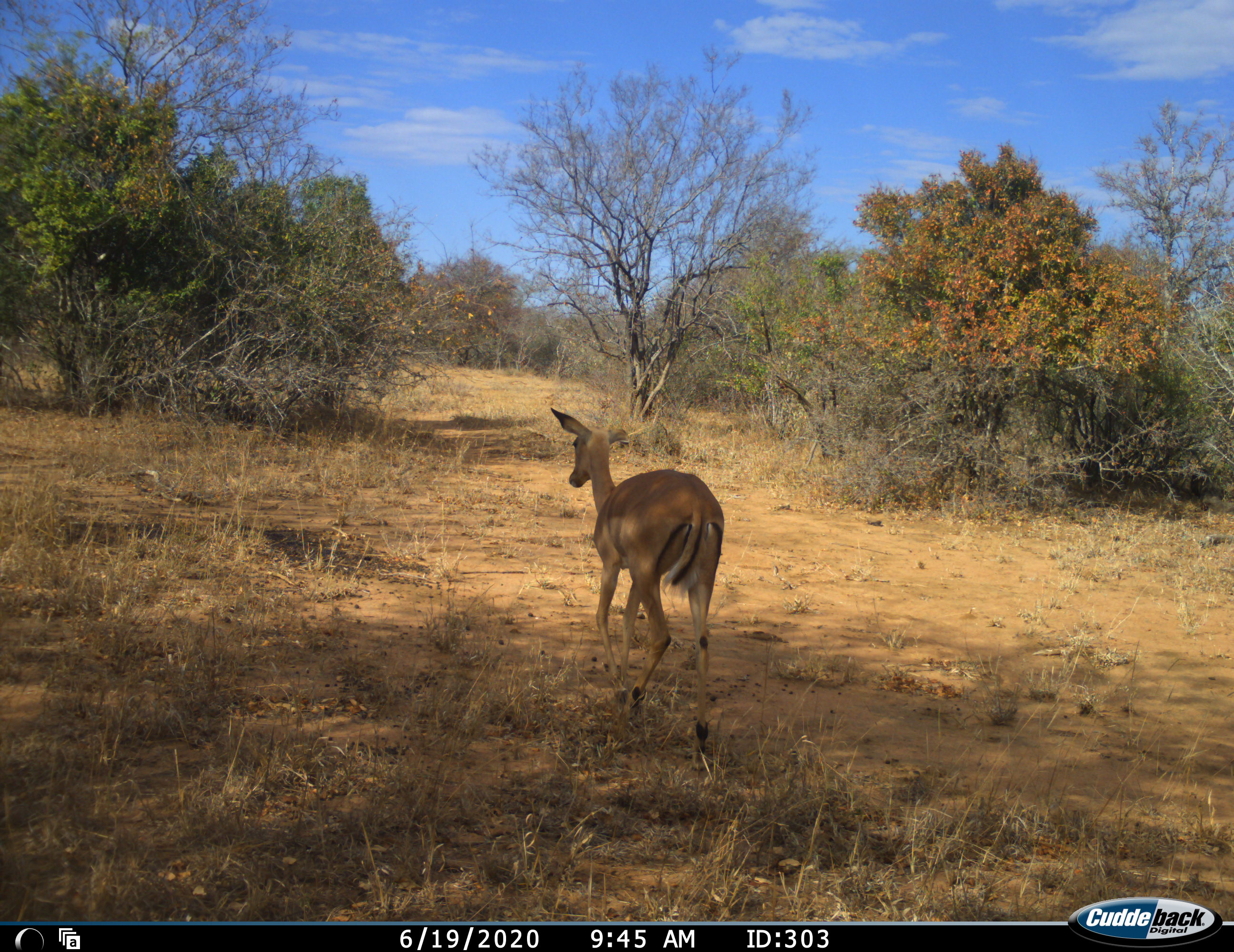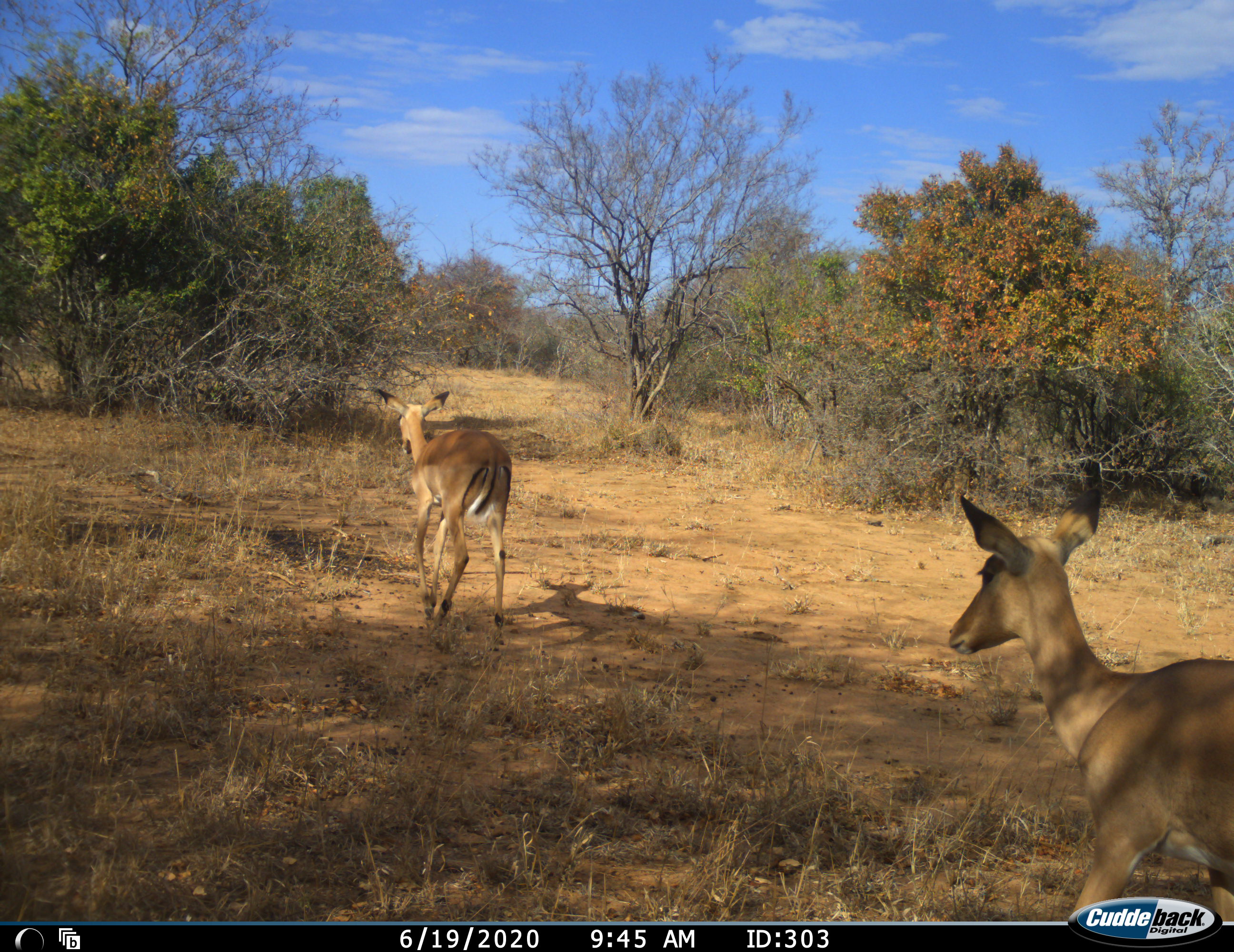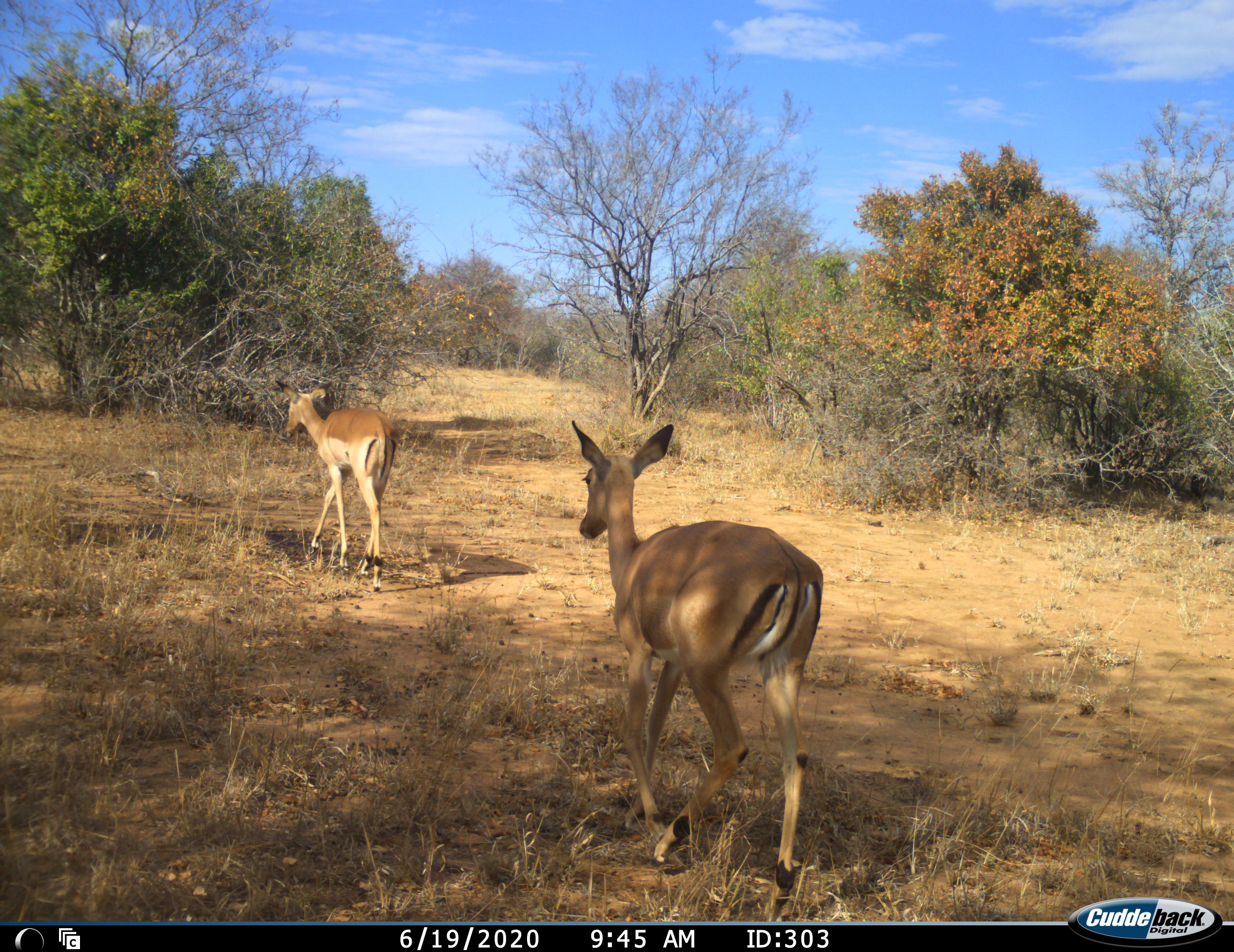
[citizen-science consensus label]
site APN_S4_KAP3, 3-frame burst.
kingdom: Animalia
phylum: Chordata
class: Mammalia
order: Artiodactyla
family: Bovidae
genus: Aepyceros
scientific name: Aepyceros melampus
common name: impala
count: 2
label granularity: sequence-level